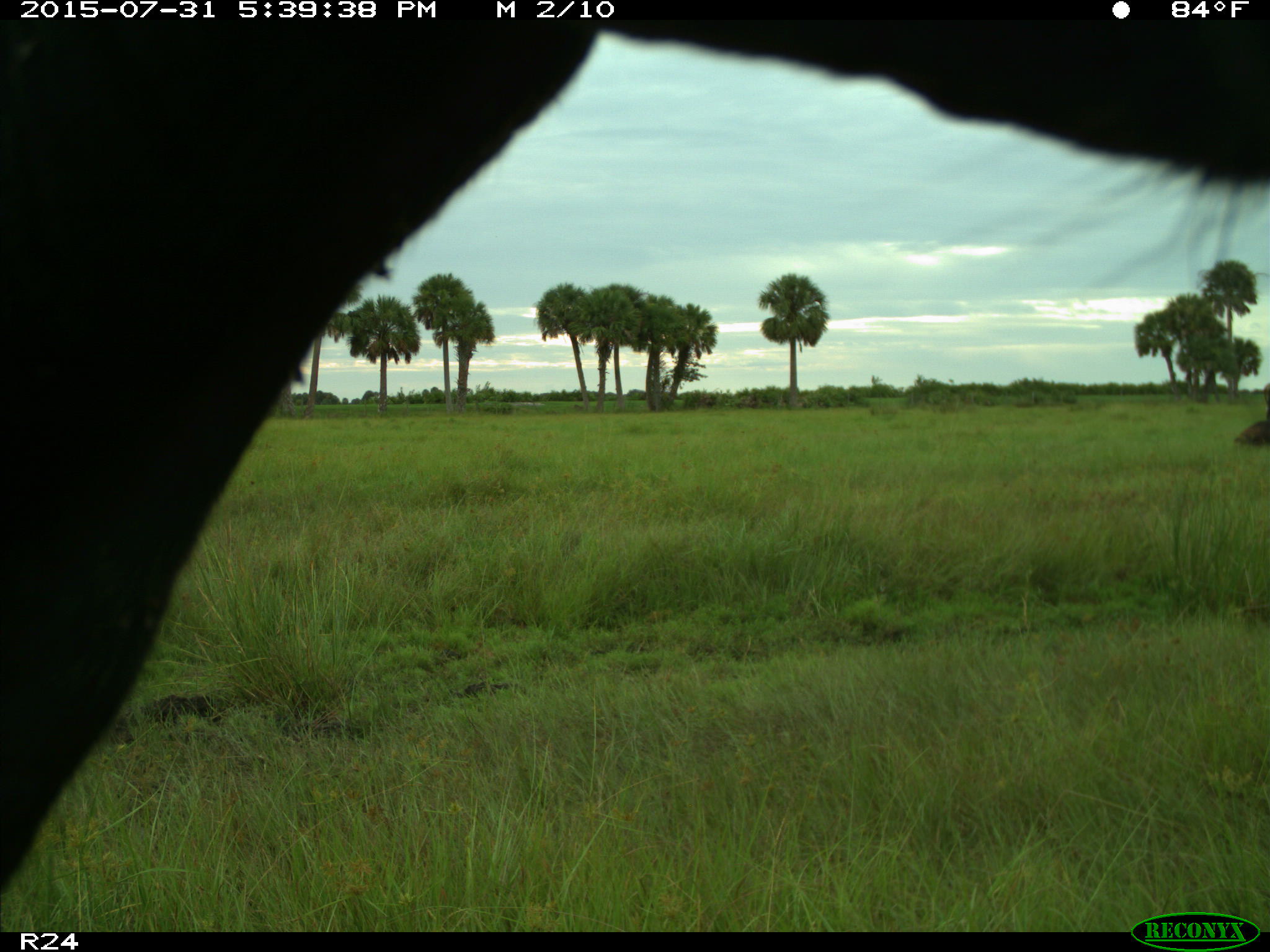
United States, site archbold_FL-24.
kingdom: Animalia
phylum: Chordata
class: Mammalia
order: Artiodactyla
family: Bovidae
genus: Bos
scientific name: Bos taurus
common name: domestic cow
Bos taurus (domestic cow).